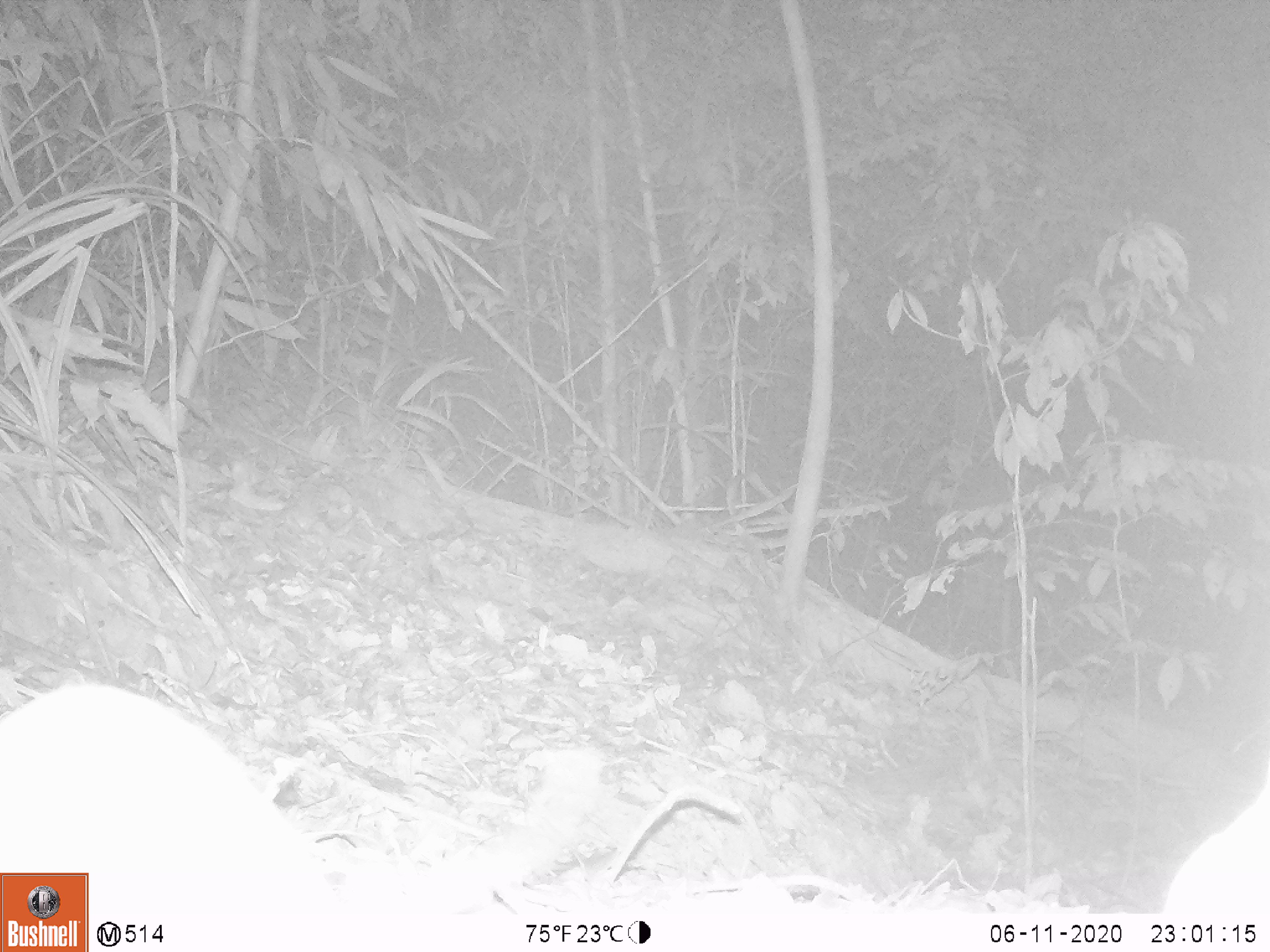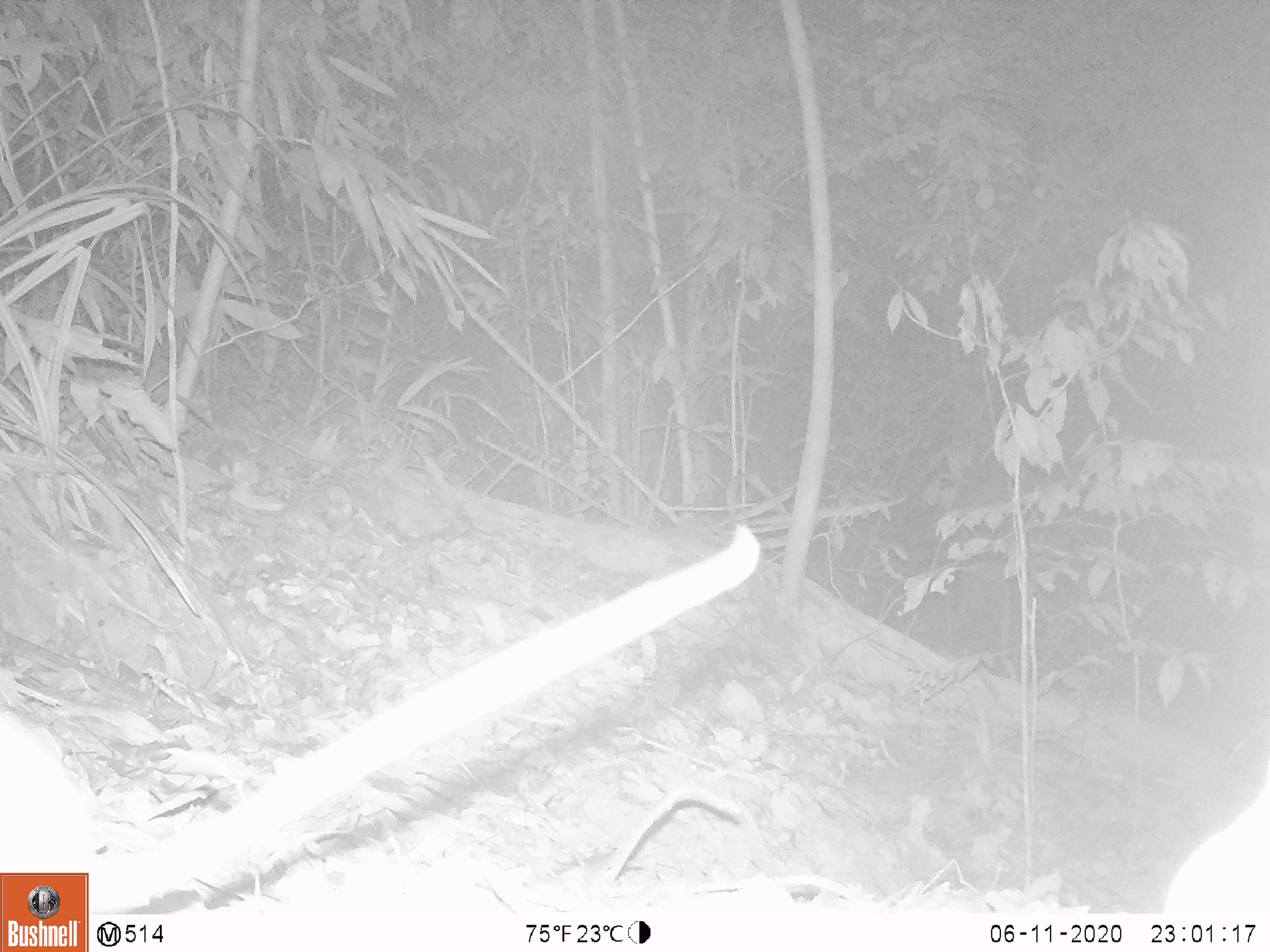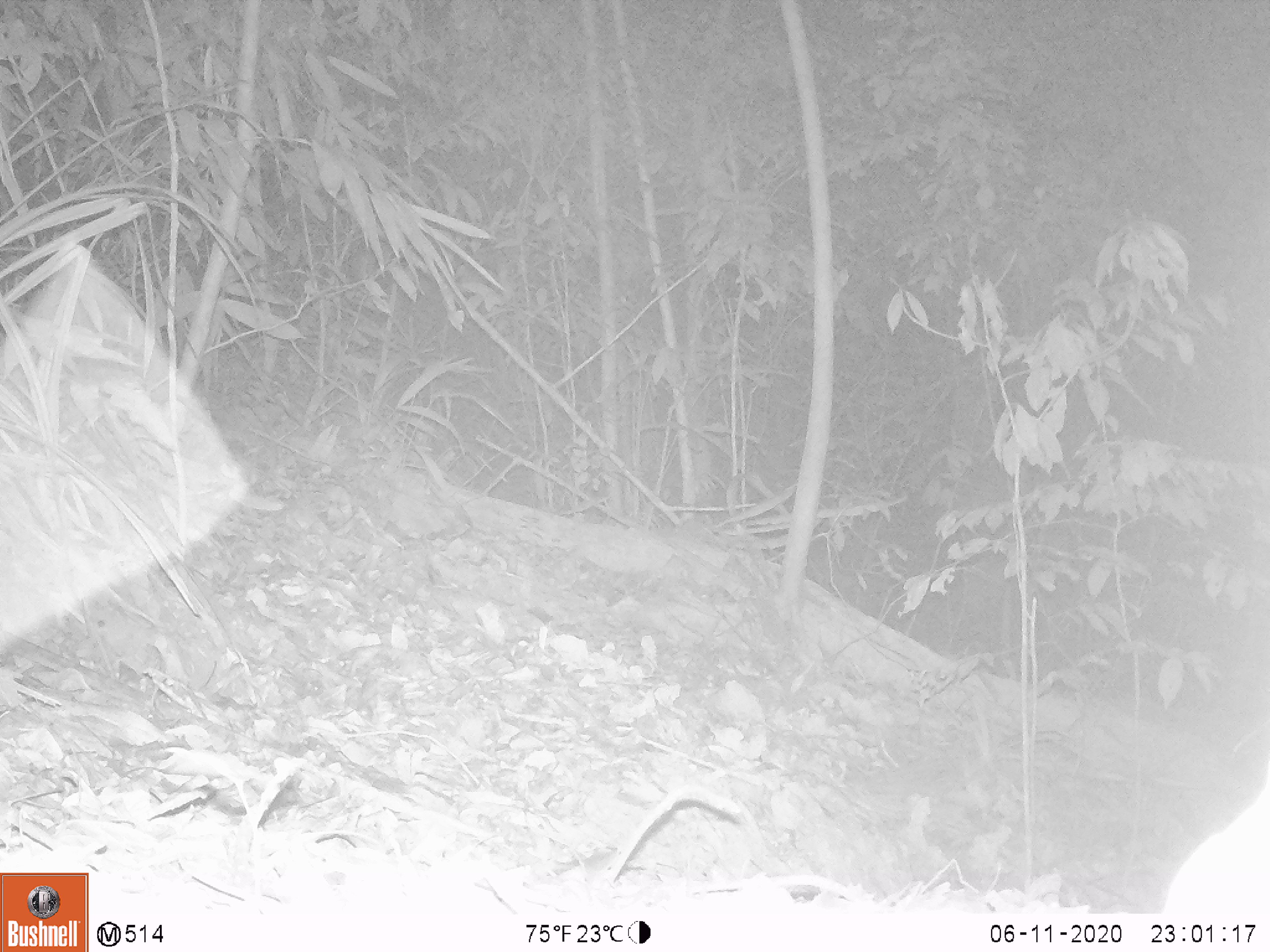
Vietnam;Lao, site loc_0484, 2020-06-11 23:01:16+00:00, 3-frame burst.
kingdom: Animalia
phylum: Chordata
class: Mammalia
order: Rodentia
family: Muridae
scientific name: Muridae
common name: old-world mice and rats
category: unidentified murid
Unidentified murid (old-world mice and rats) (Muridae). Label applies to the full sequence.